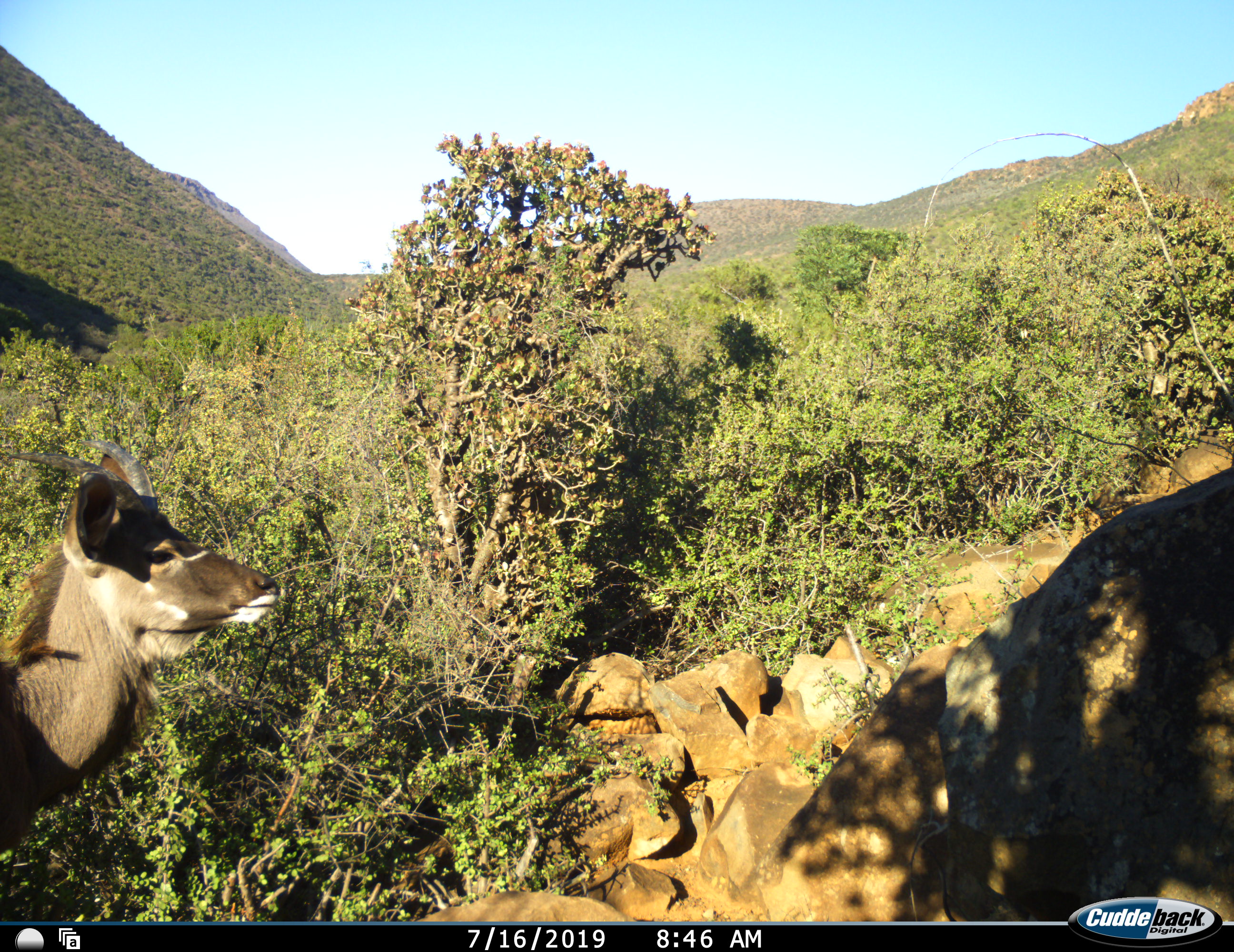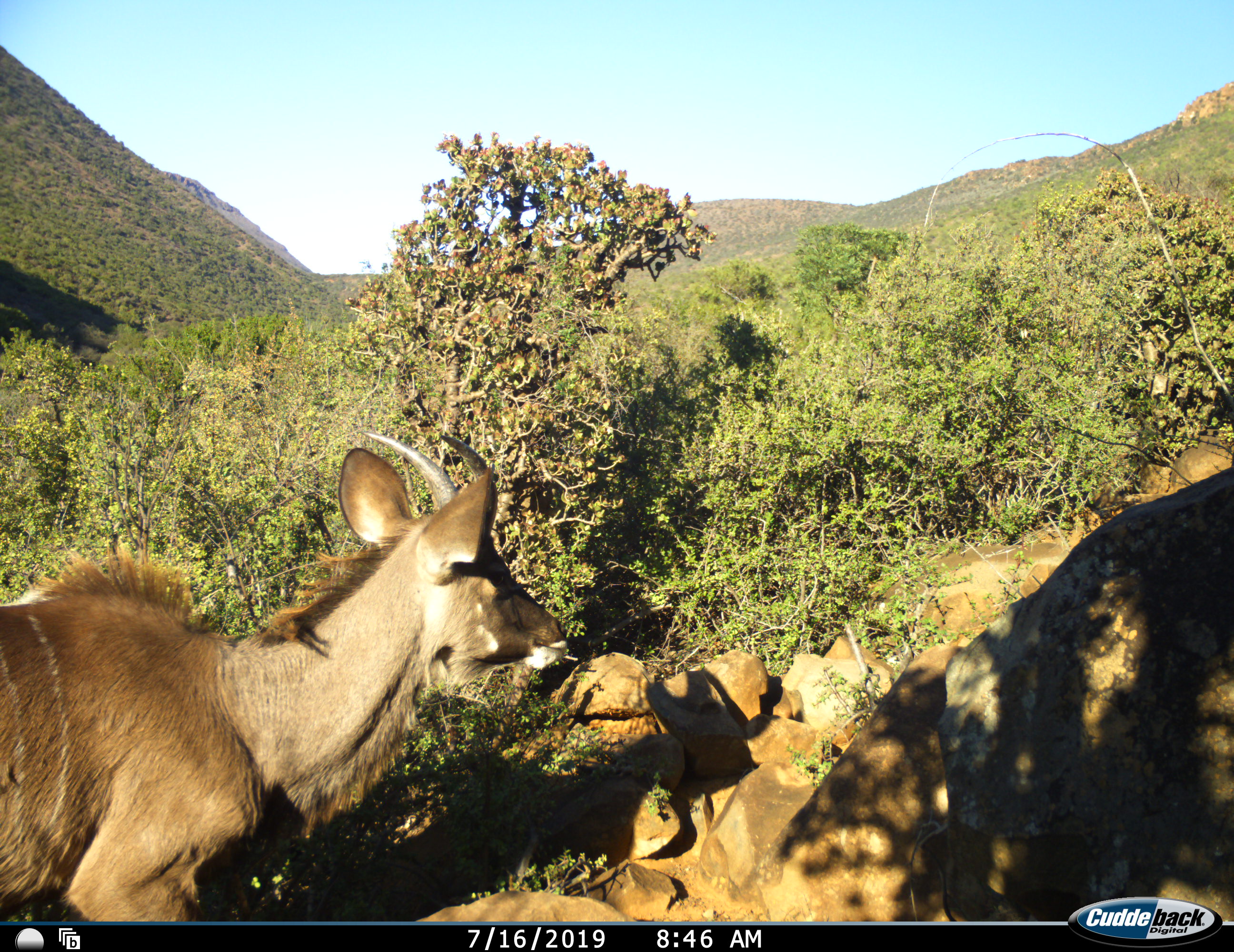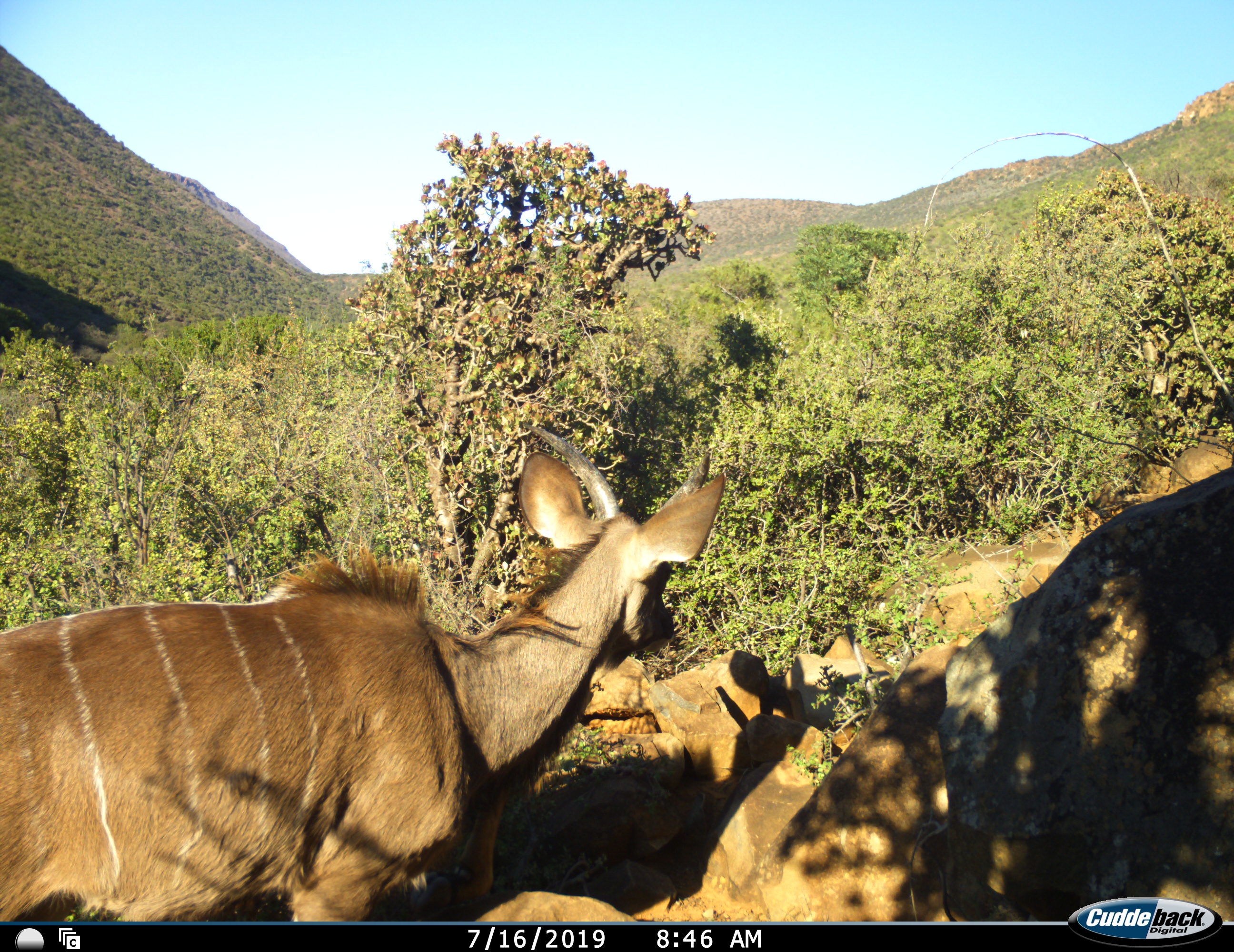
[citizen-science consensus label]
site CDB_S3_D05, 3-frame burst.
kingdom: Animalia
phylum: Chordata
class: Mammalia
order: Artiodactyla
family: Bovidae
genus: Tragelaphus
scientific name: Tragelaphus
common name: kudu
Kudu (Tragelaphus), count 1. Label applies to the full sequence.